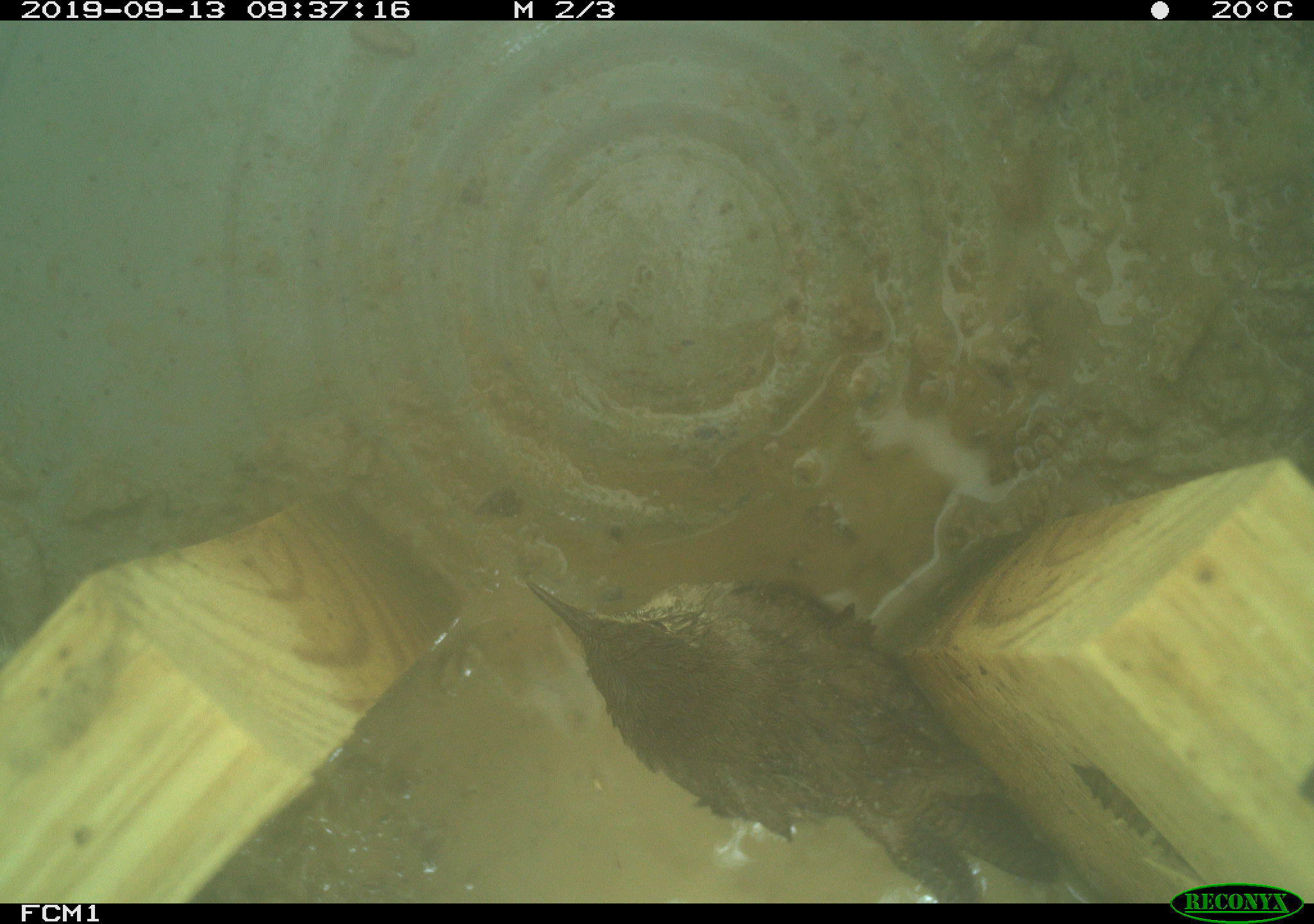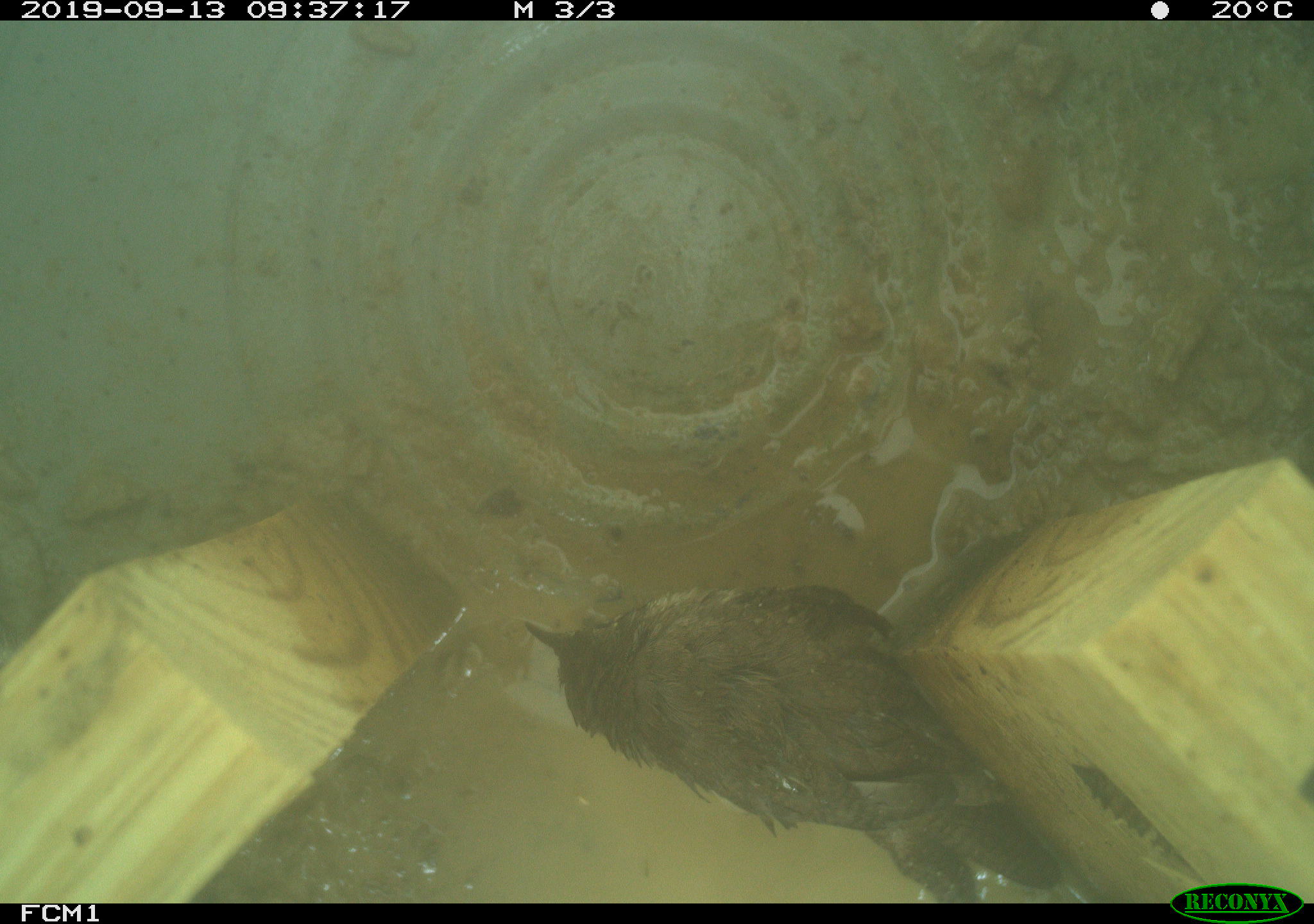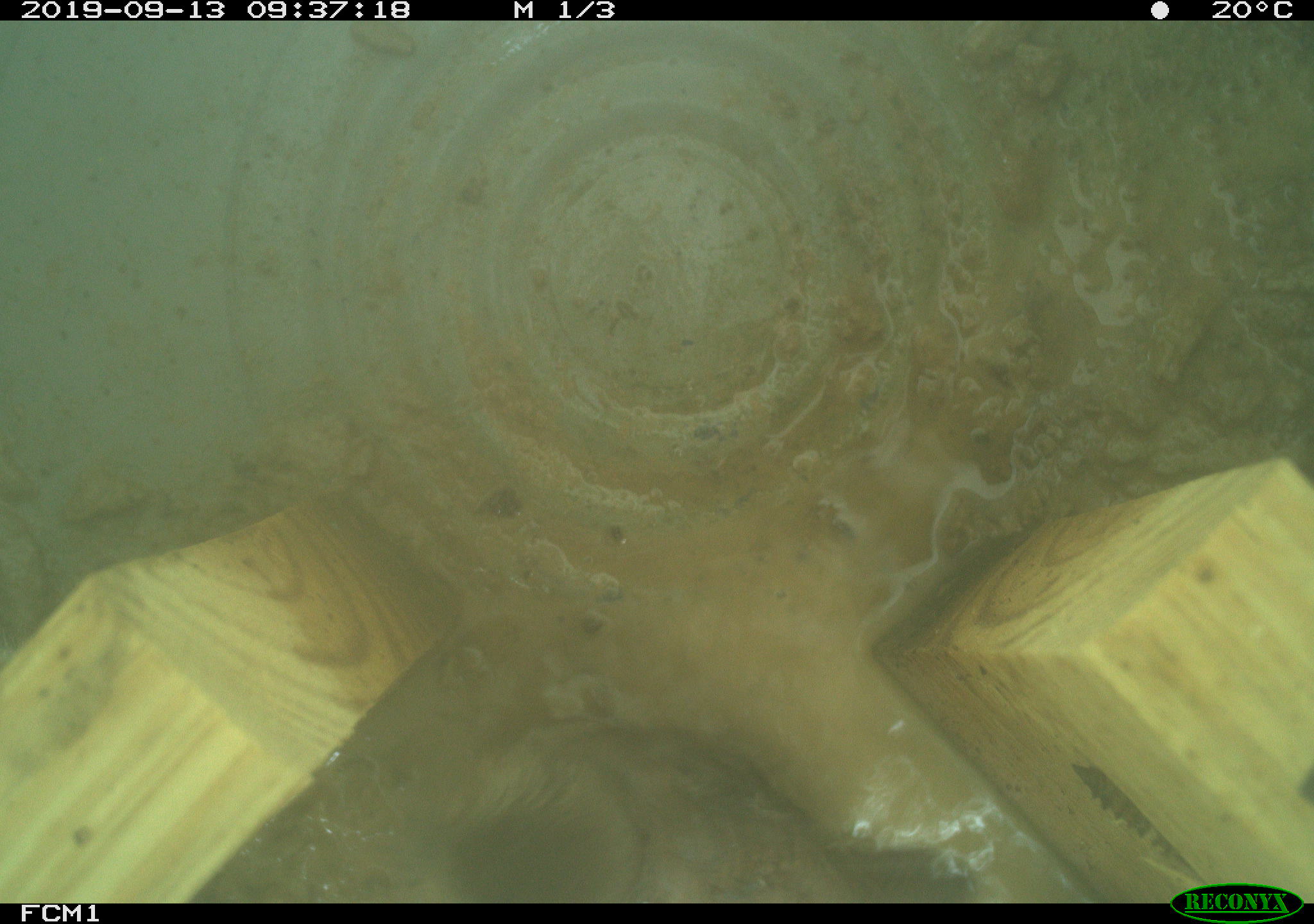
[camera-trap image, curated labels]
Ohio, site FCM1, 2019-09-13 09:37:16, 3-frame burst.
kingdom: Animalia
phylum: Chordata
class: Aves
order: Passeriformes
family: Troglodytidae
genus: Troglodytes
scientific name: Troglodytes aedon aedon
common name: northern house wren